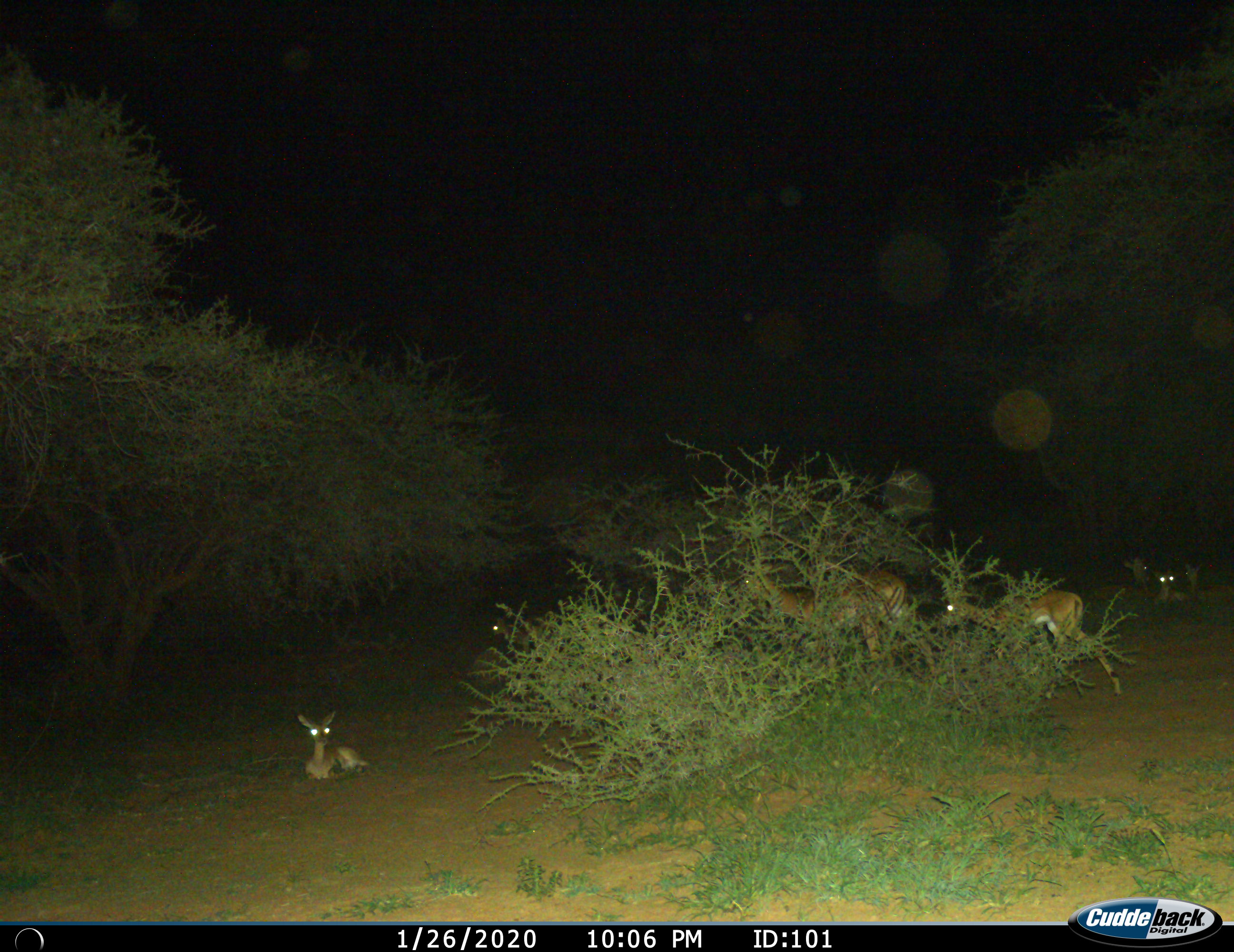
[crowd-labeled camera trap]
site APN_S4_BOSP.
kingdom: Animalia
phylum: Chordata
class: Mammalia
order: Artiodactyla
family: Bovidae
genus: Aepyceros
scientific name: Aepyceros melampus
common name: impala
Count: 7.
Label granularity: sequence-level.